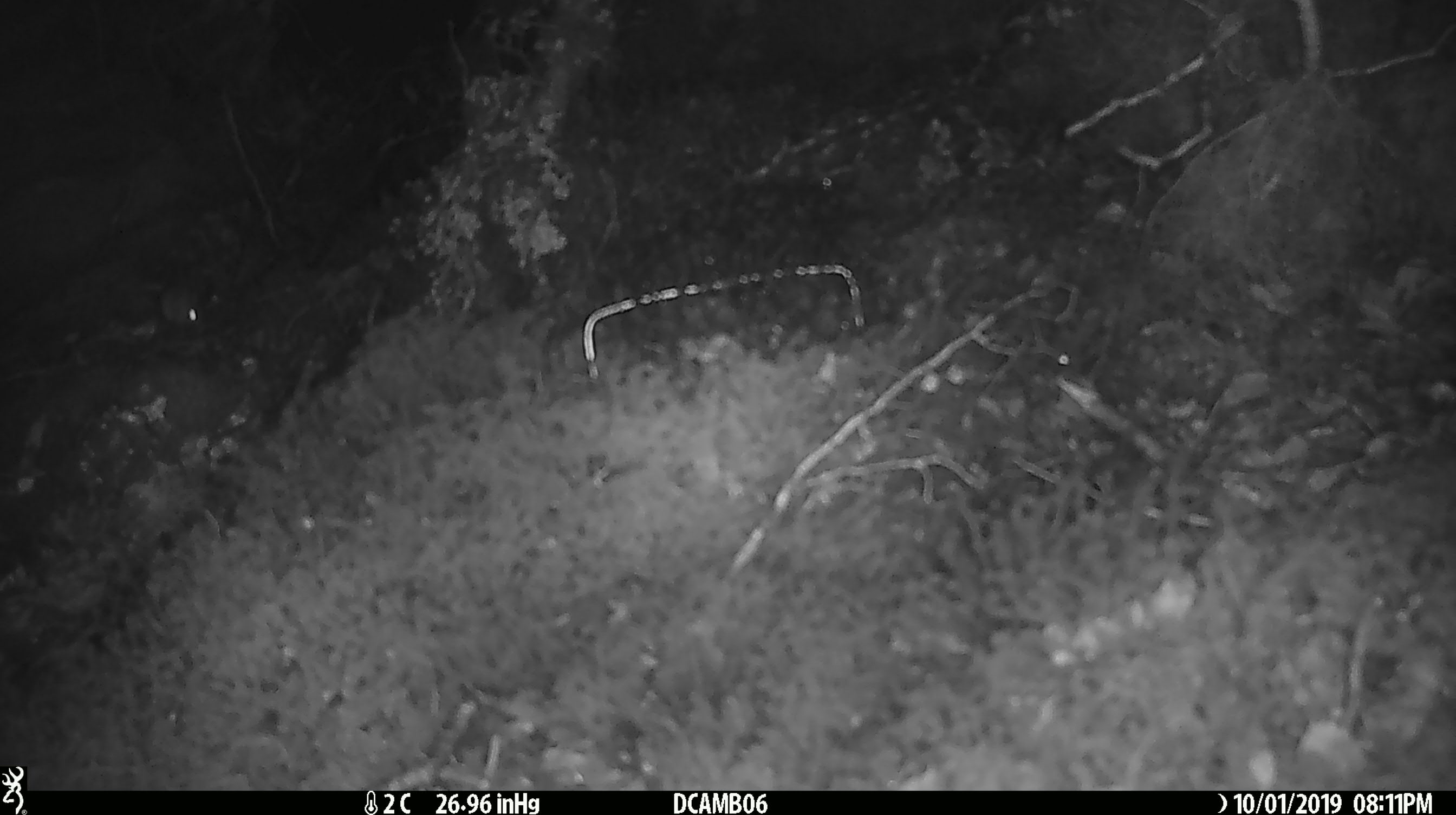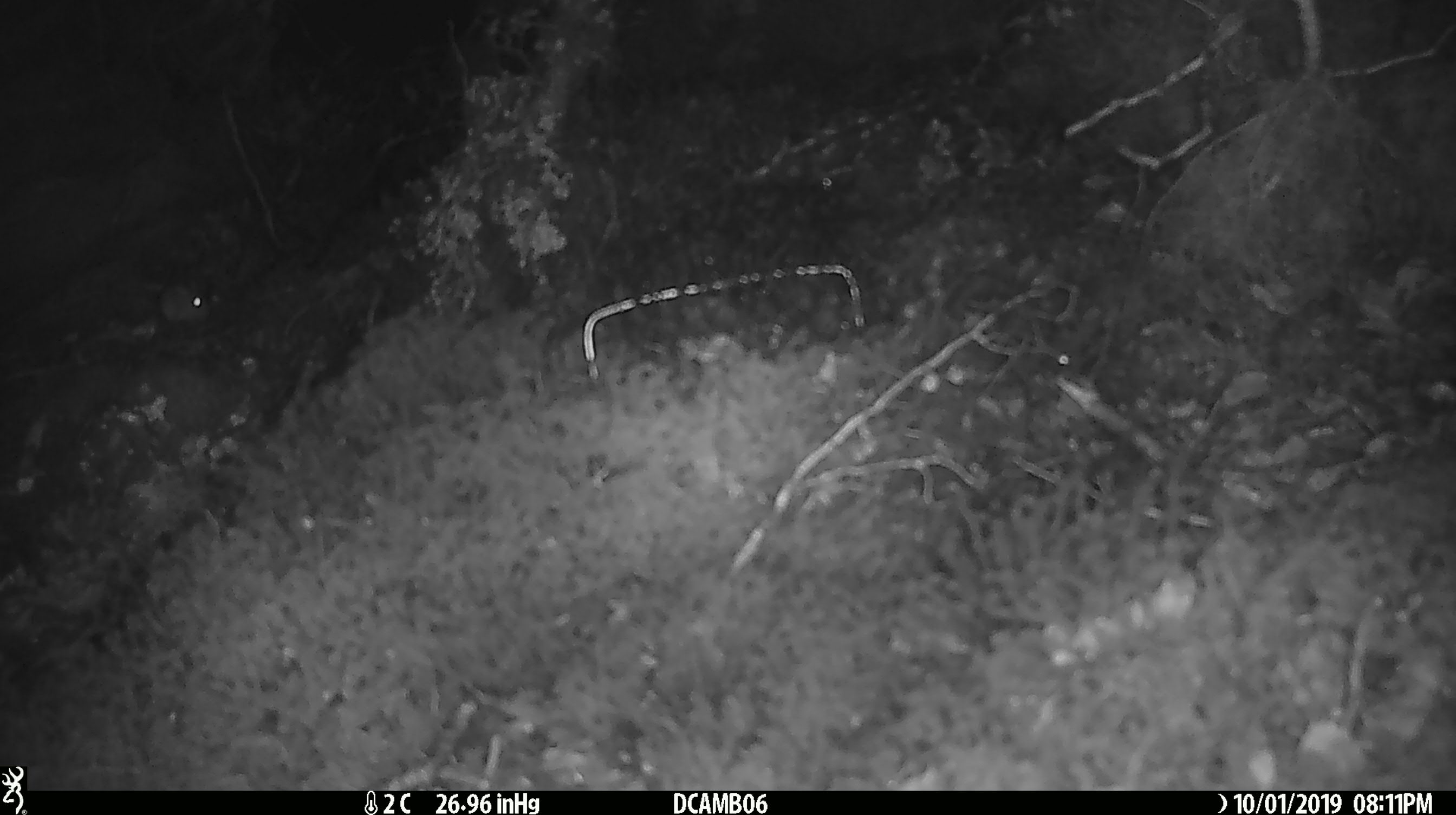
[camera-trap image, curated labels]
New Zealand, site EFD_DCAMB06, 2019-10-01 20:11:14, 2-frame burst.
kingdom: Animalia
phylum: Chordata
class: Mammalia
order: Rodentia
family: Muridae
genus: Mus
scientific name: Mus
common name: mouse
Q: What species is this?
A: Mouse (Mus).